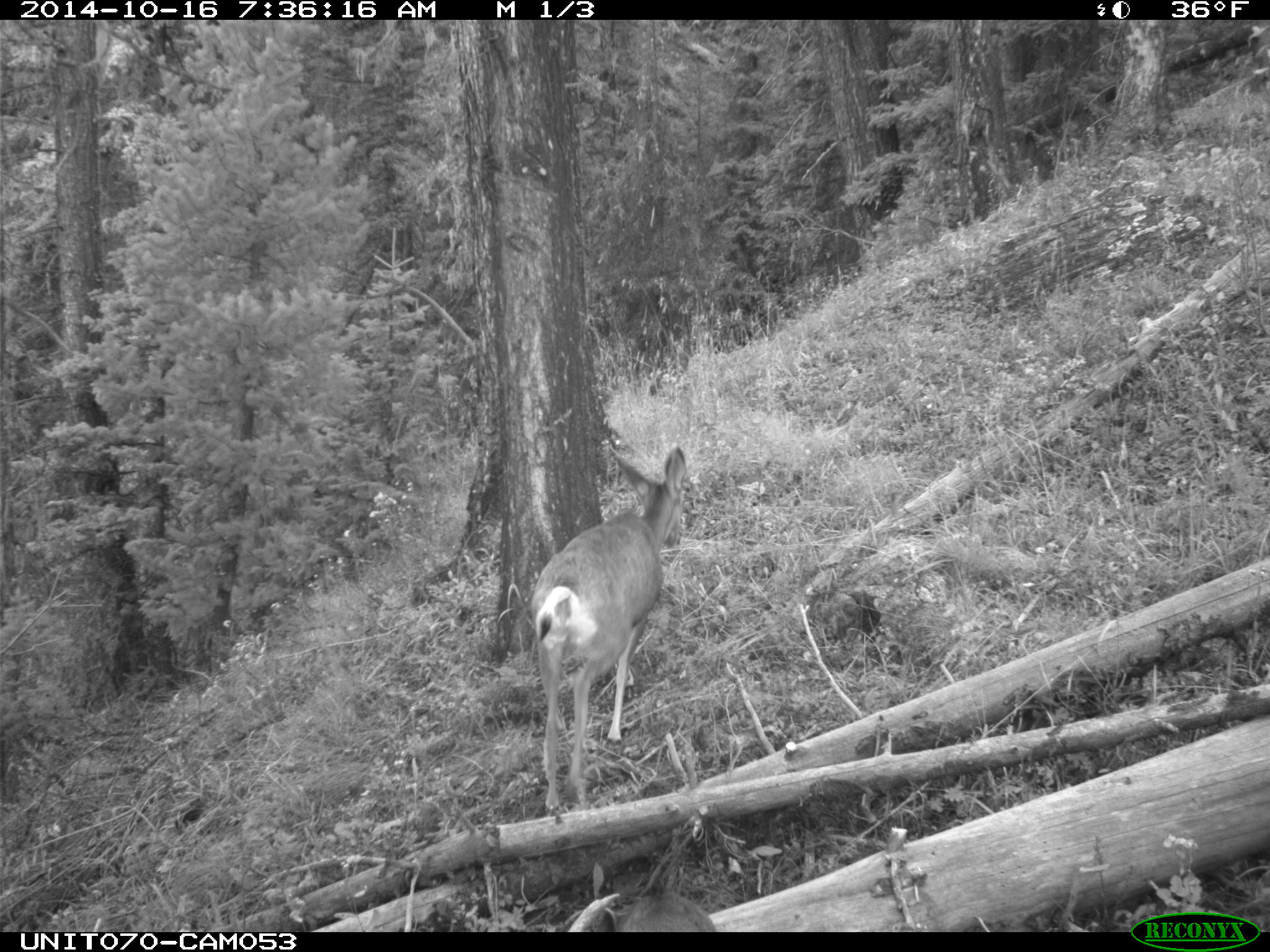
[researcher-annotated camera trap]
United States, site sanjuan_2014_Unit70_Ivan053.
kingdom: Animalia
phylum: Chordata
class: Mammalia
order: Artiodactyla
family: Cervidae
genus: Odocoileus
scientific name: Odocoileus hemionus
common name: mule deer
Odocoileus hemionus (mule deer).